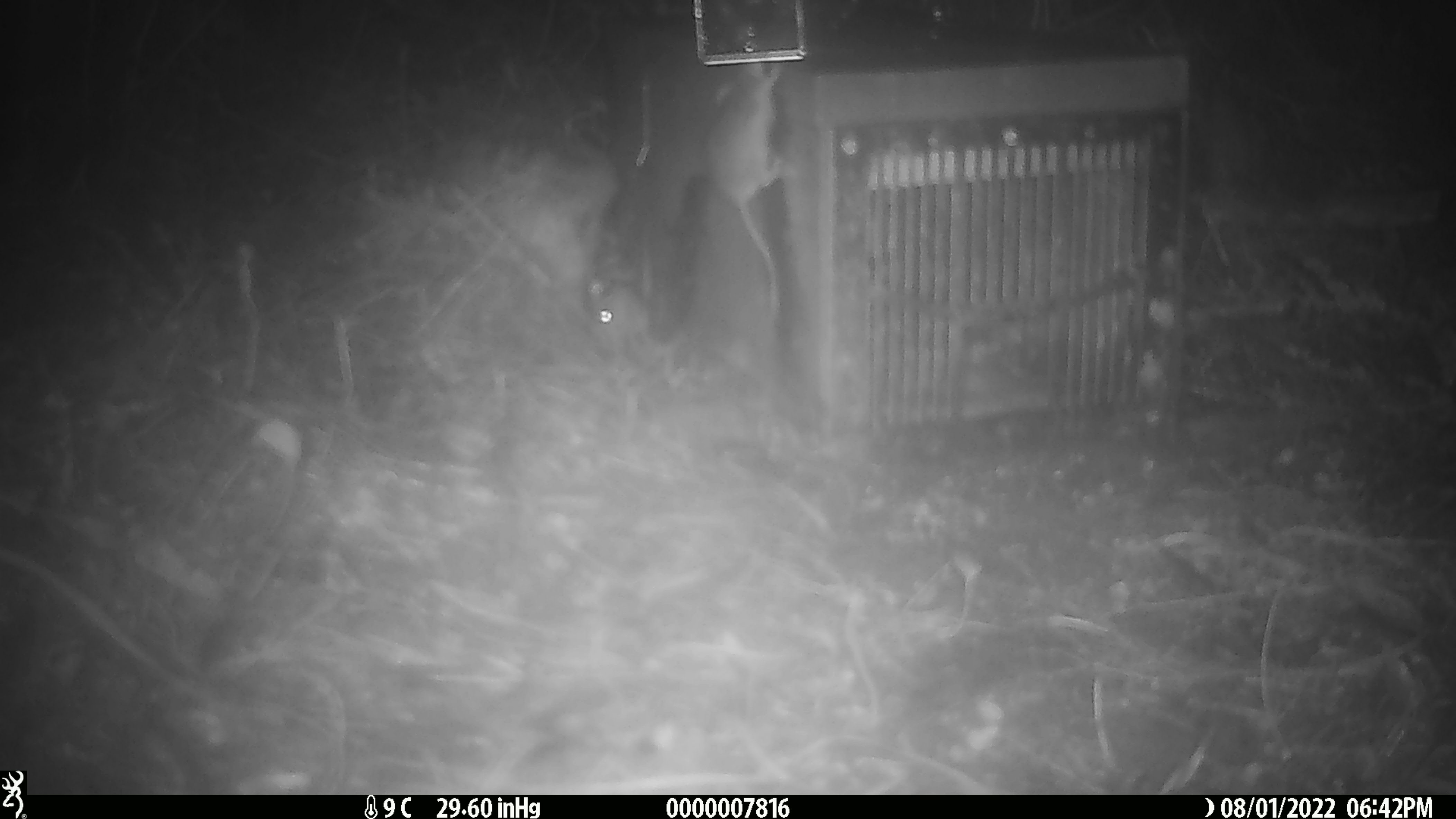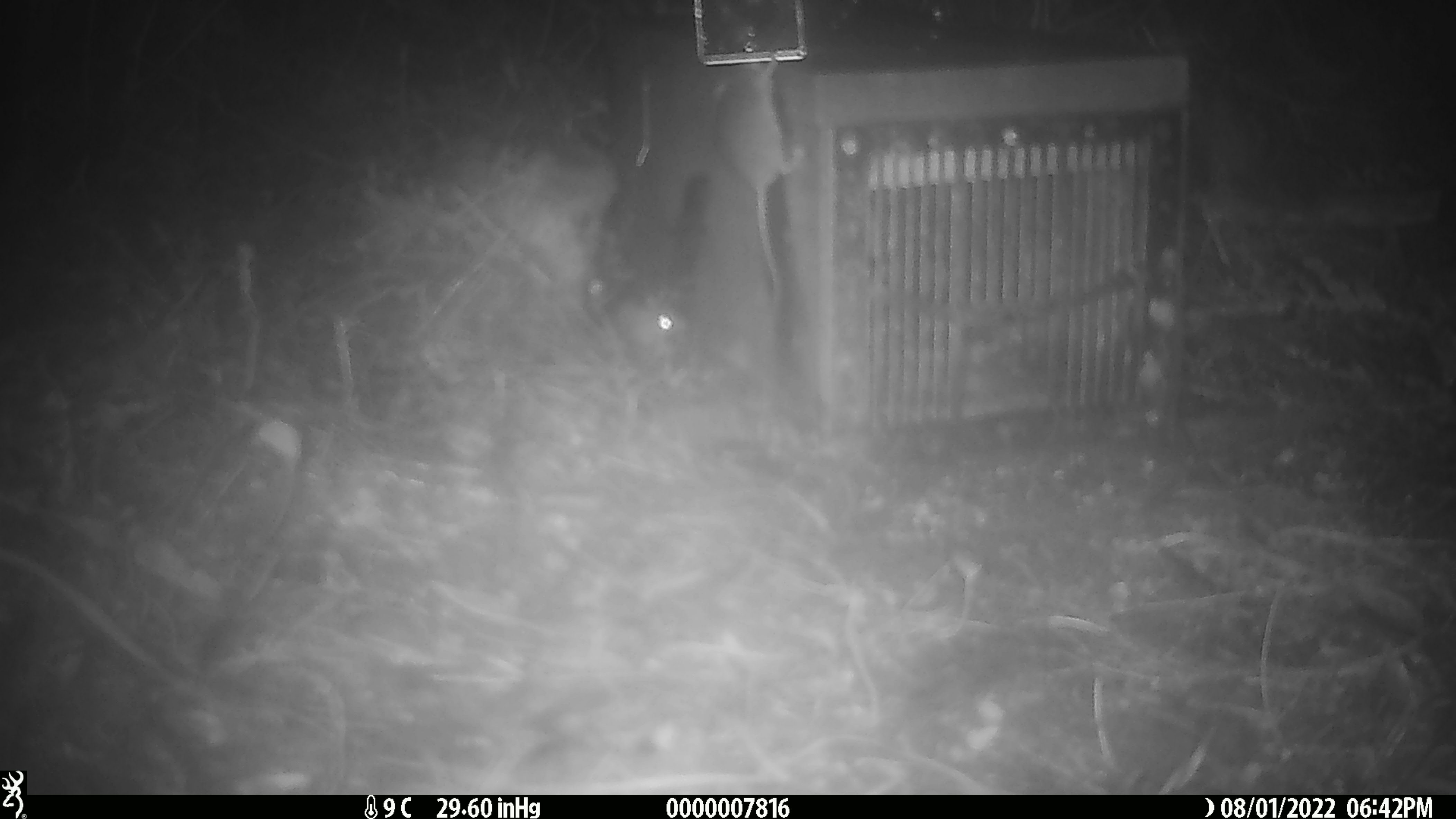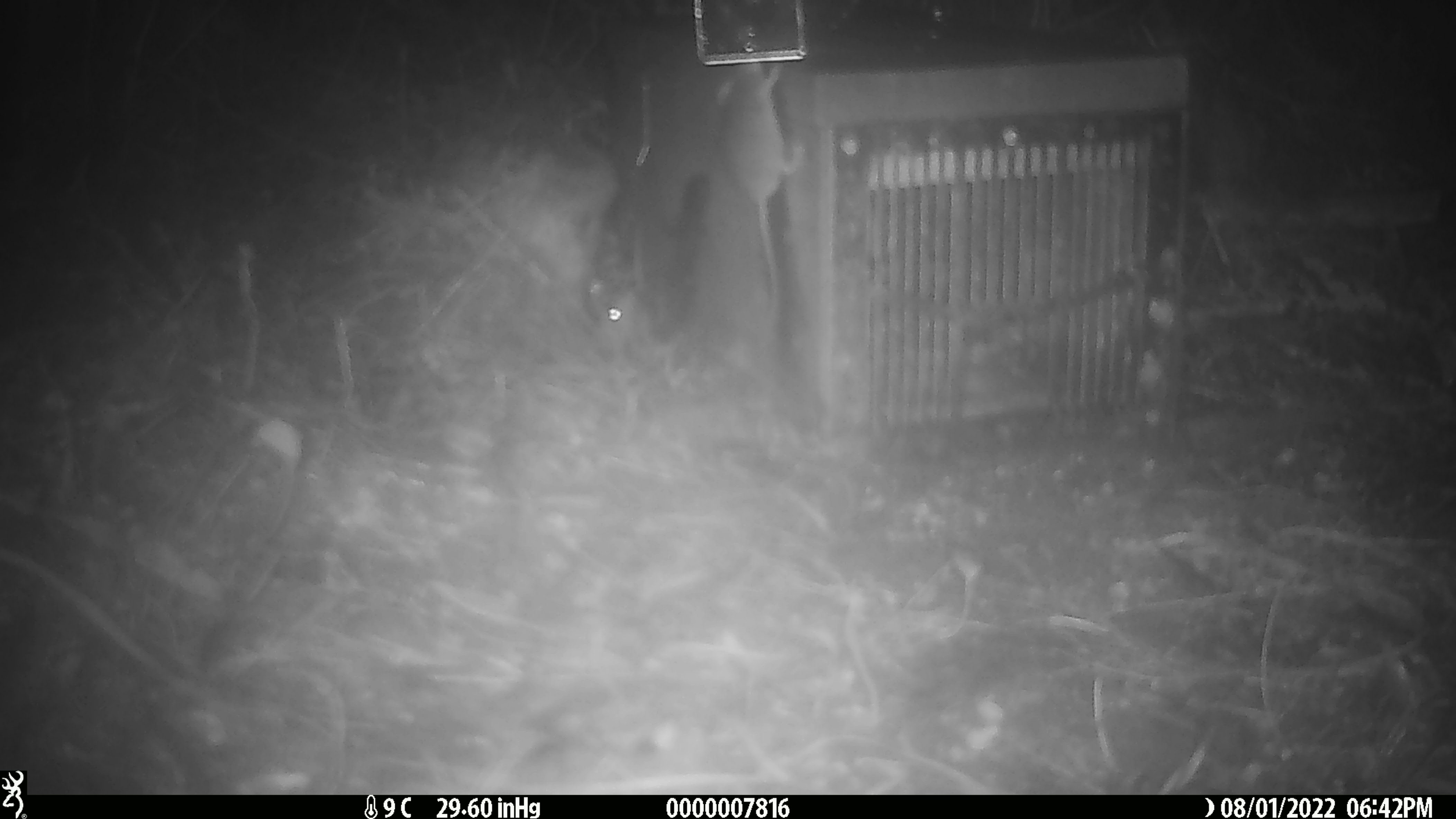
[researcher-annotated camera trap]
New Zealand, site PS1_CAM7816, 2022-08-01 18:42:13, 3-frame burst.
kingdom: Animalia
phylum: Chordata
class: Mammalia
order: Rodentia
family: Muridae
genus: Mus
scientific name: Mus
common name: mouse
Mouse (Mus).